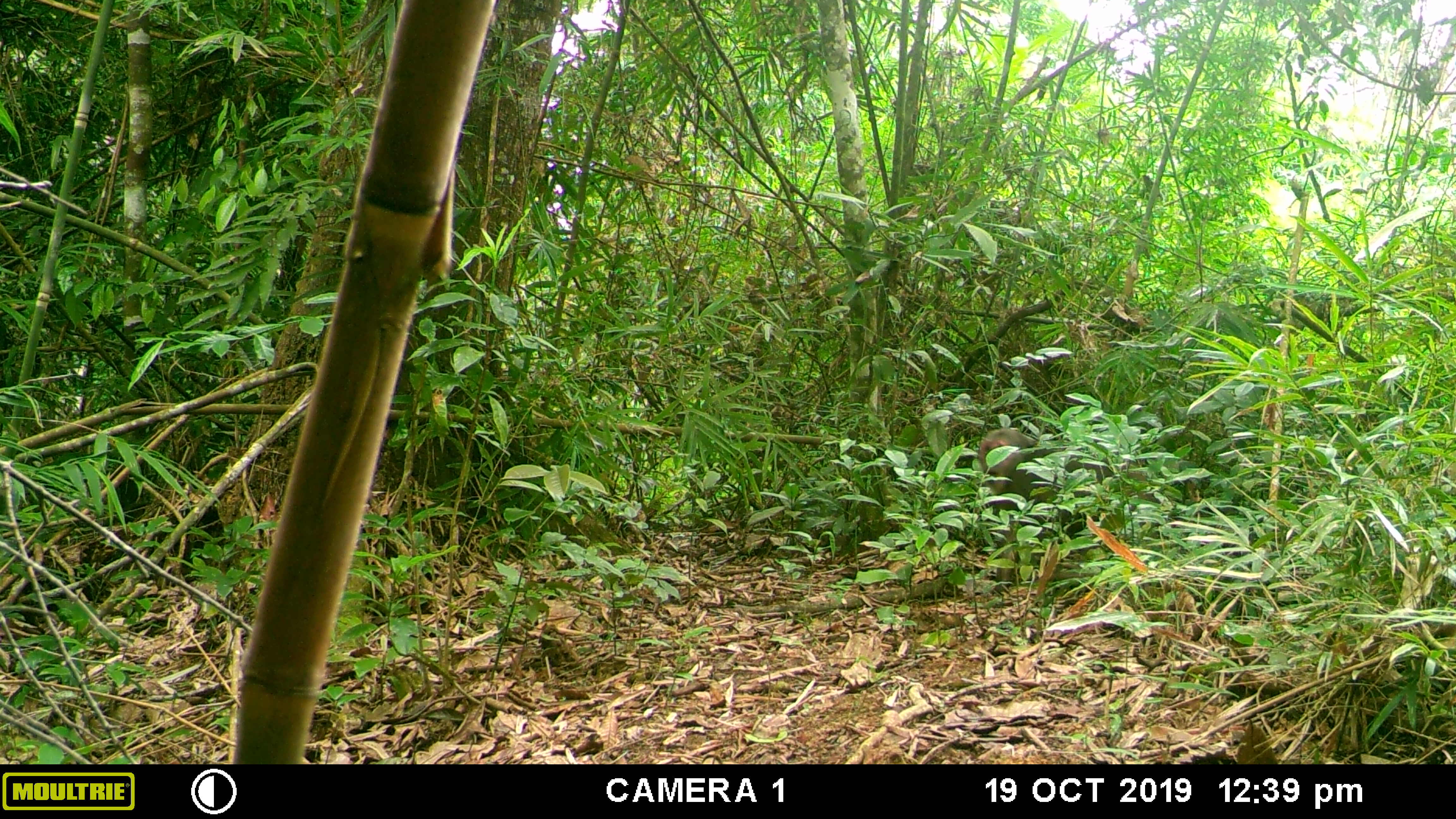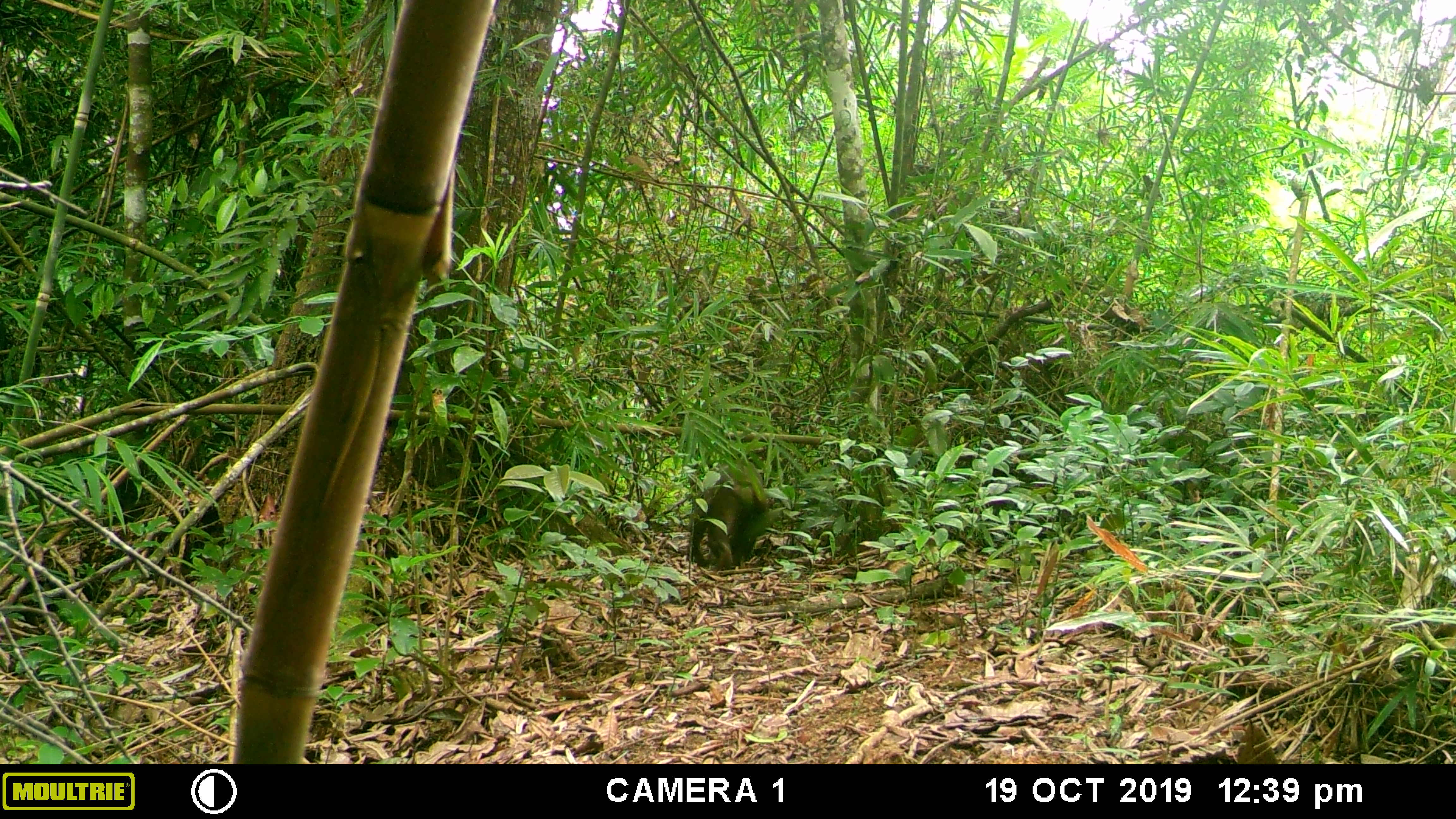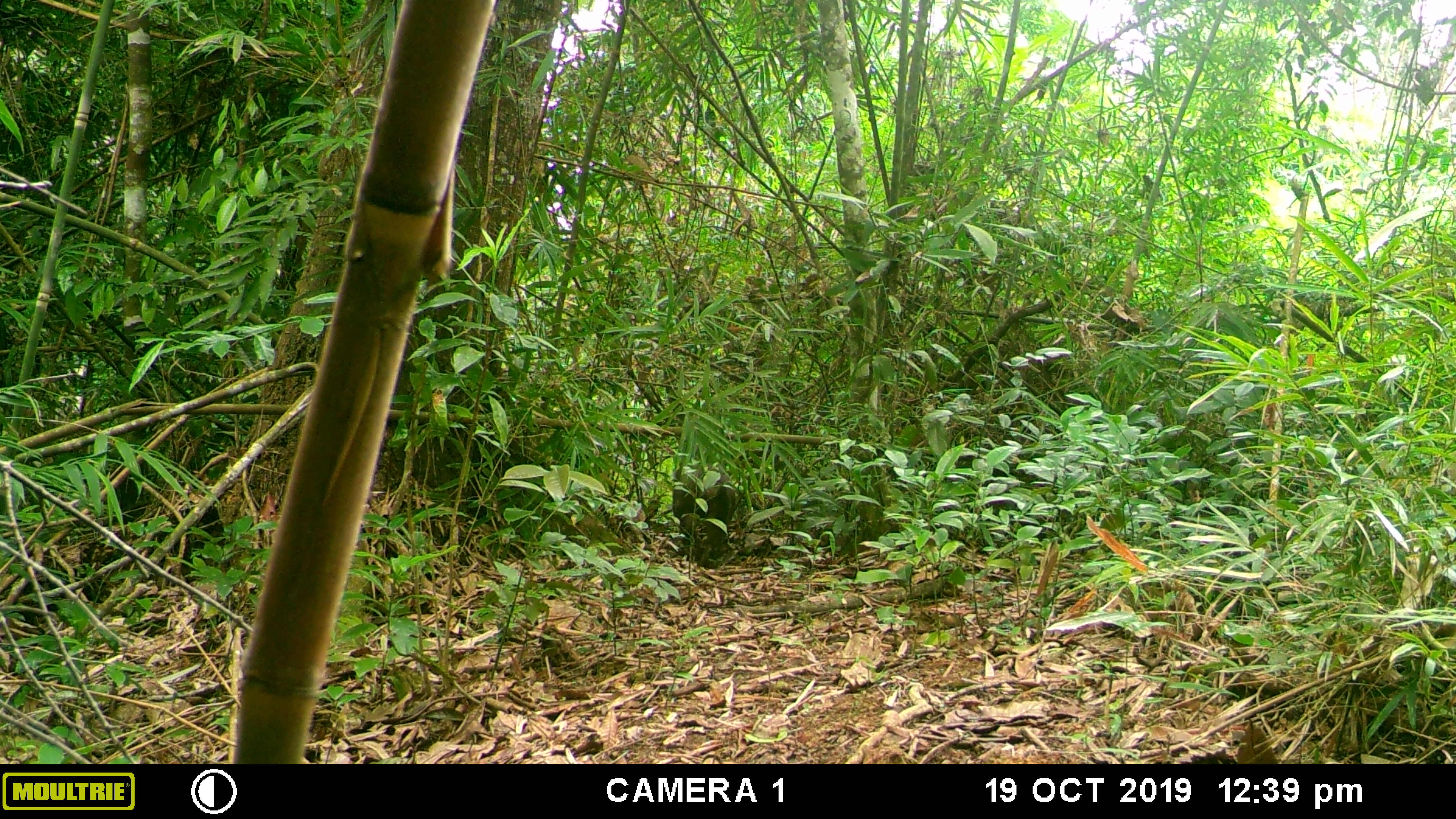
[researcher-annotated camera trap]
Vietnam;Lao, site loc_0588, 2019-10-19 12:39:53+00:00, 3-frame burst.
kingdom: Animalia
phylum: Chordata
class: Mammalia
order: Primates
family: Cercopithecidae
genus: Macaca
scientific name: Macaca arctoides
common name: stump-tailed macaque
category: stump tailed macaque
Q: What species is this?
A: Stump tailed macaque (stump-tailed macaque) (Macaca arctoides).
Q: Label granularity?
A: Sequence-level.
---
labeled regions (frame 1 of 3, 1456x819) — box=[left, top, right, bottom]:
stump tailed macaque: box=[974, 422, 1174, 586]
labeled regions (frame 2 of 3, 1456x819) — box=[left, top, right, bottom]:
stump tailed macaque: box=[691, 460, 772, 567]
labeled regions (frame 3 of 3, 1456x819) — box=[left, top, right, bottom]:
stump tailed macaque: box=[671, 466, 736, 568]